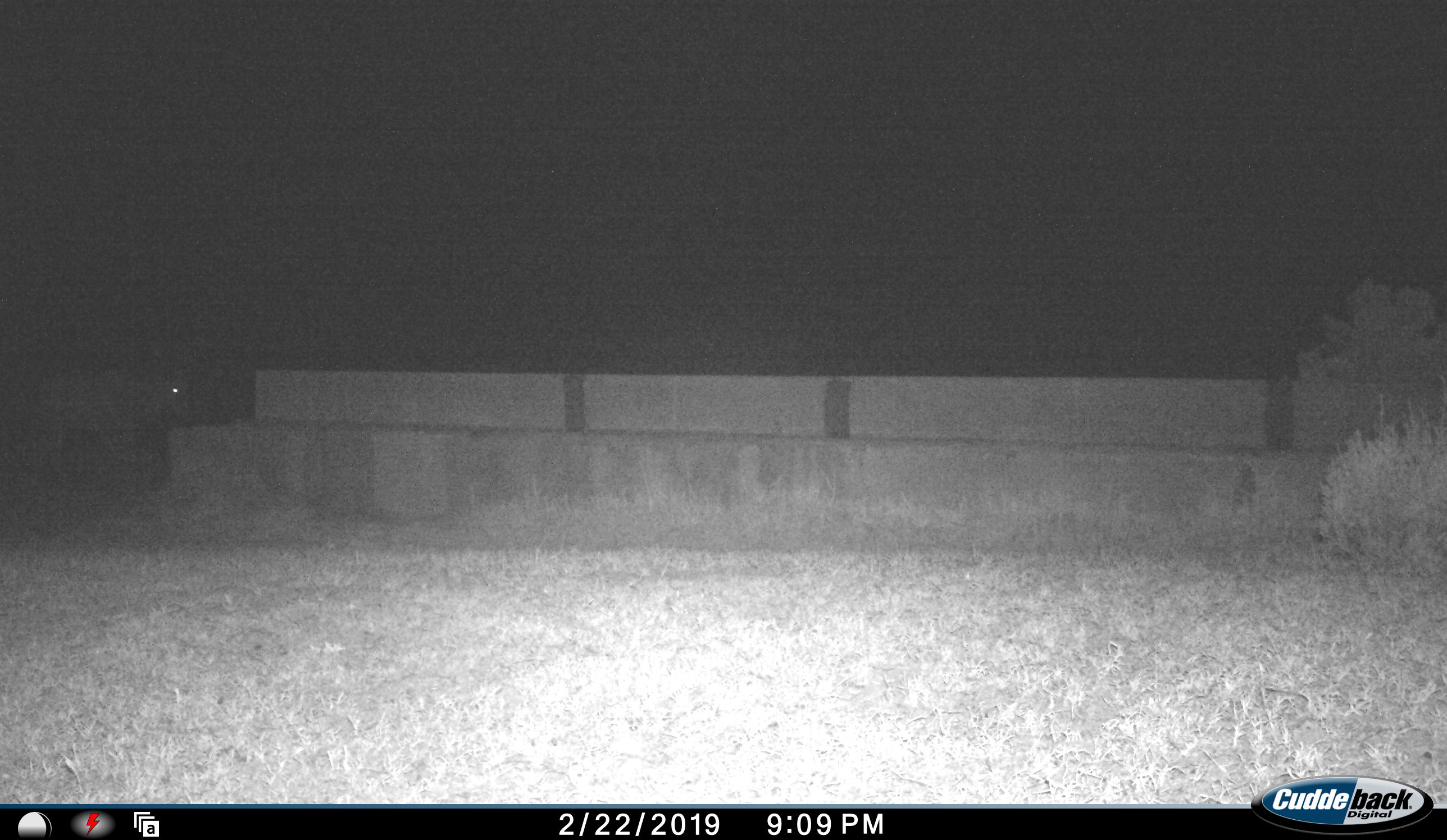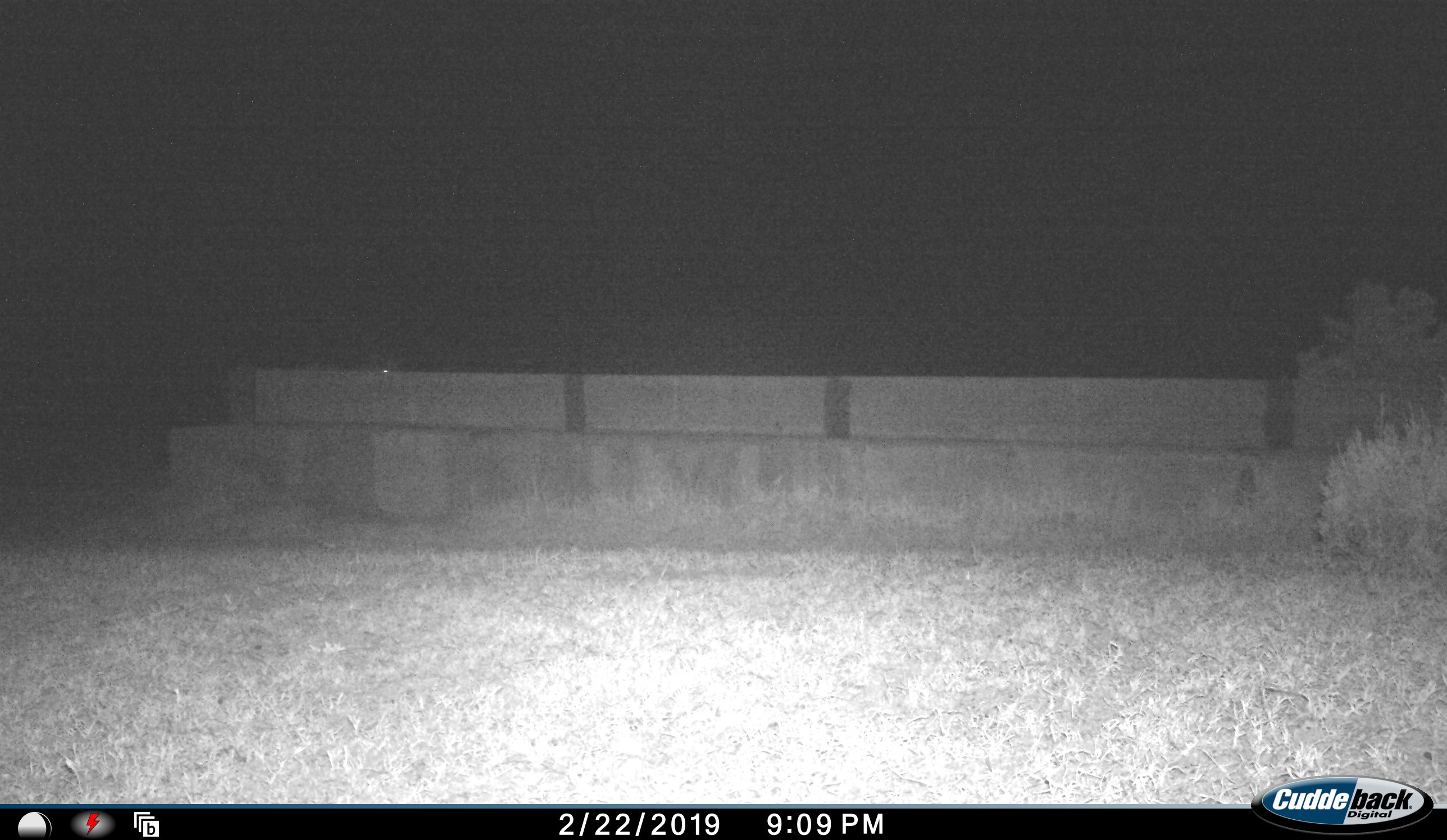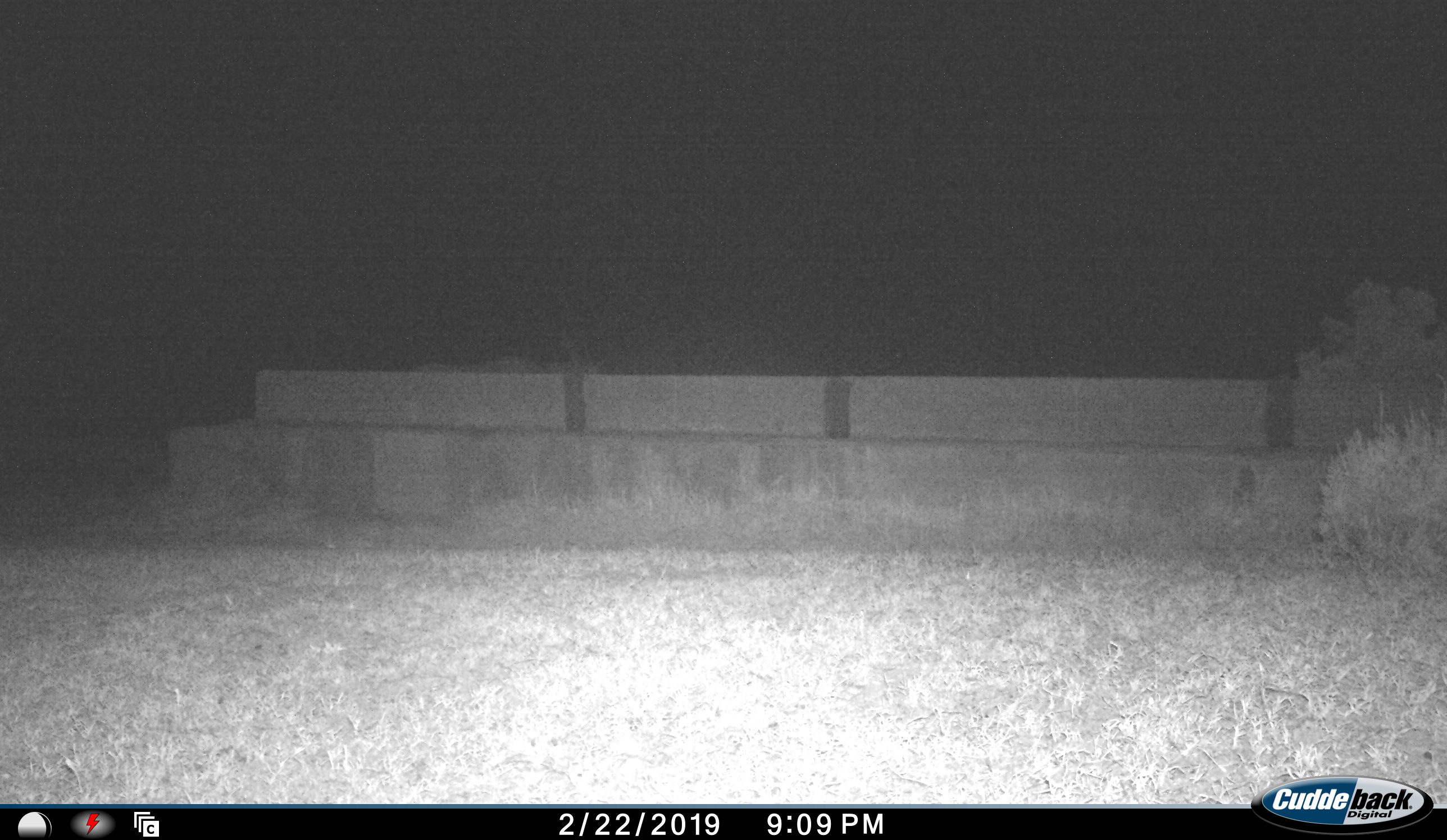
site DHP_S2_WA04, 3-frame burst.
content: unidentified animal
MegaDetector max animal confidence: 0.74